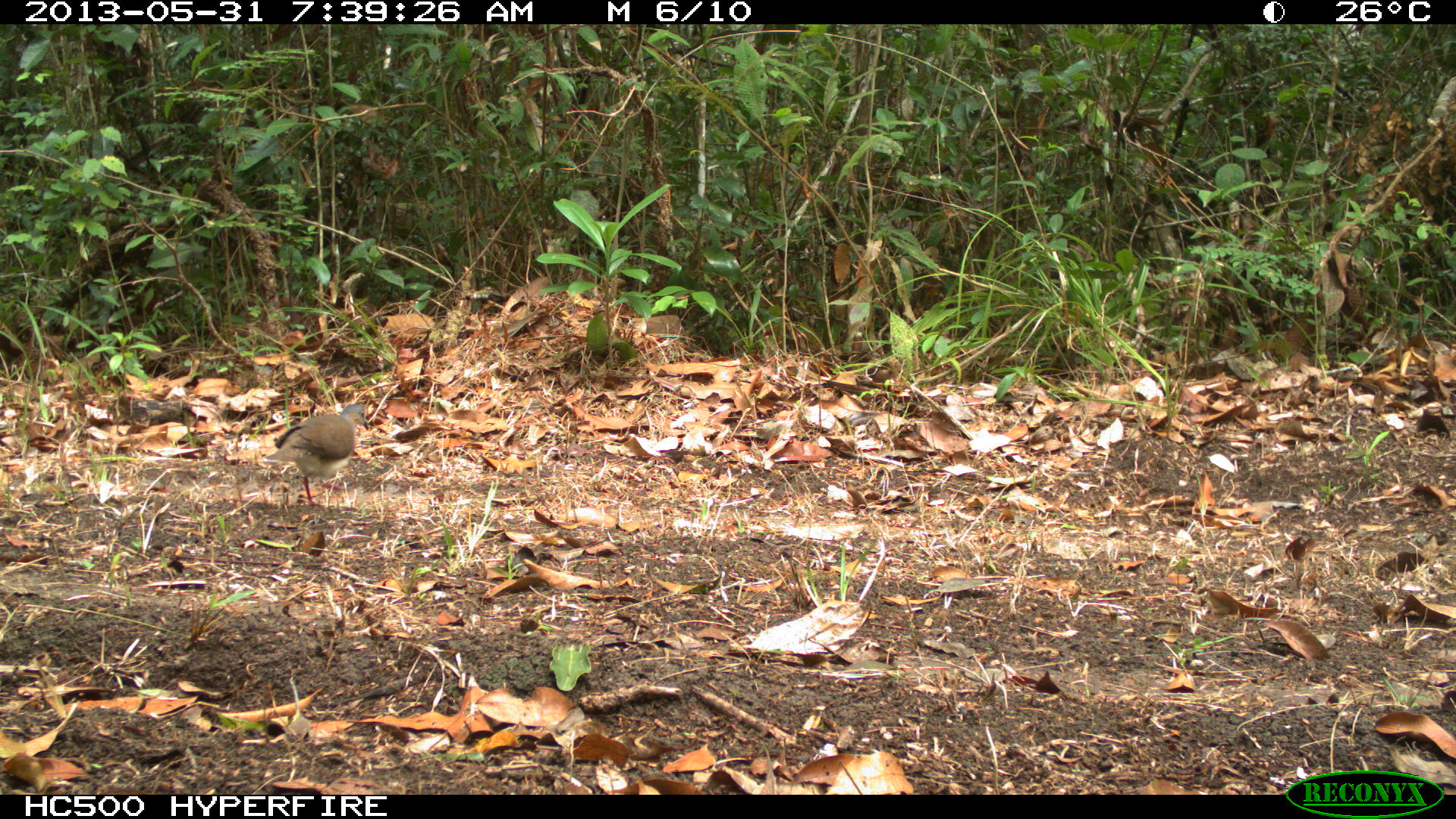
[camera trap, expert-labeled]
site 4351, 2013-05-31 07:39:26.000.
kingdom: Animalia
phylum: Chordata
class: Aves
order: Columbiformes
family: Columbidae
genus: Leptotila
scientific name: Leptotila plumbeiceps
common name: gray-headed dove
Leptotila plumbeiceps (gray-headed dove), count 1.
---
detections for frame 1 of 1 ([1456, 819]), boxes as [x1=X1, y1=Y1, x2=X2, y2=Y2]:
leptotila plumbeiceps: [x1=264, y1=403, x2=369, y2=508]